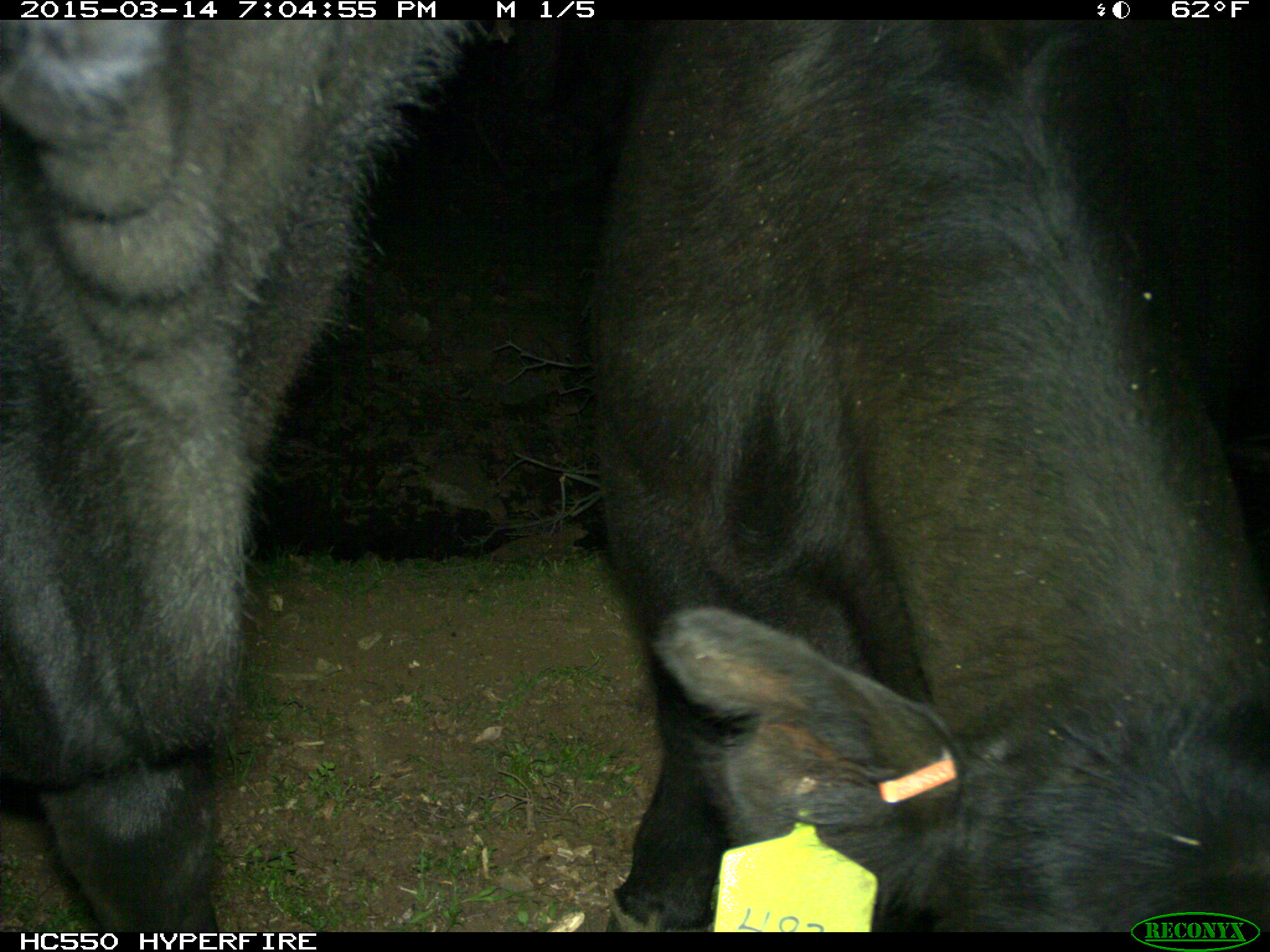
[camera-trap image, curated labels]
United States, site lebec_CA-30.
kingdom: Animalia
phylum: Chordata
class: Mammalia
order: Artiodactyla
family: Bovidae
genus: Bos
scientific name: Bos taurus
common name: domestic cow